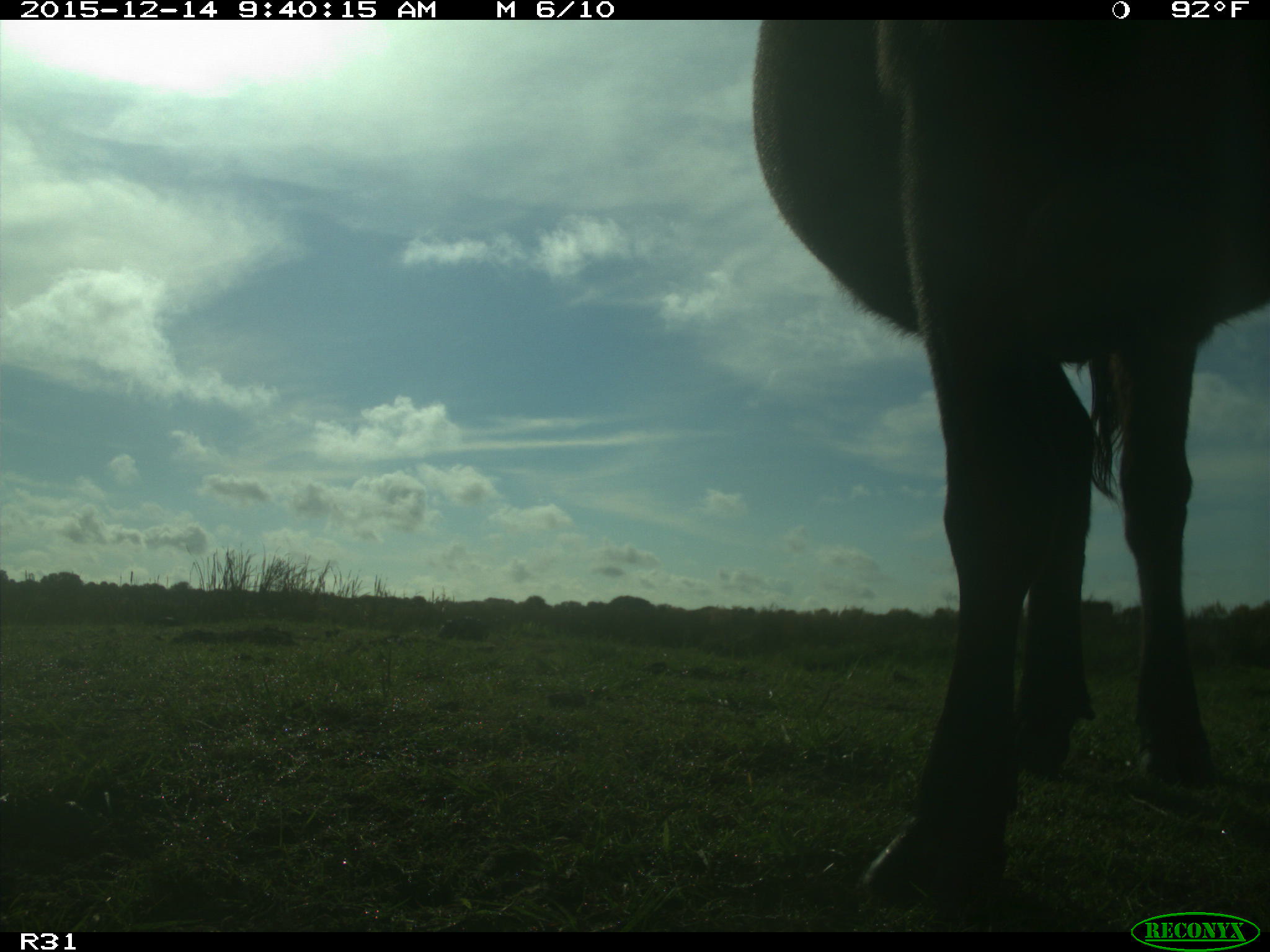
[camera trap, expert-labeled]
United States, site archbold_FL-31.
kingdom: Animalia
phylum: Chordata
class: Mammalia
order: Artiodactyla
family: Bovidae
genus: Bos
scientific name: Bos taurus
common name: domestic cow